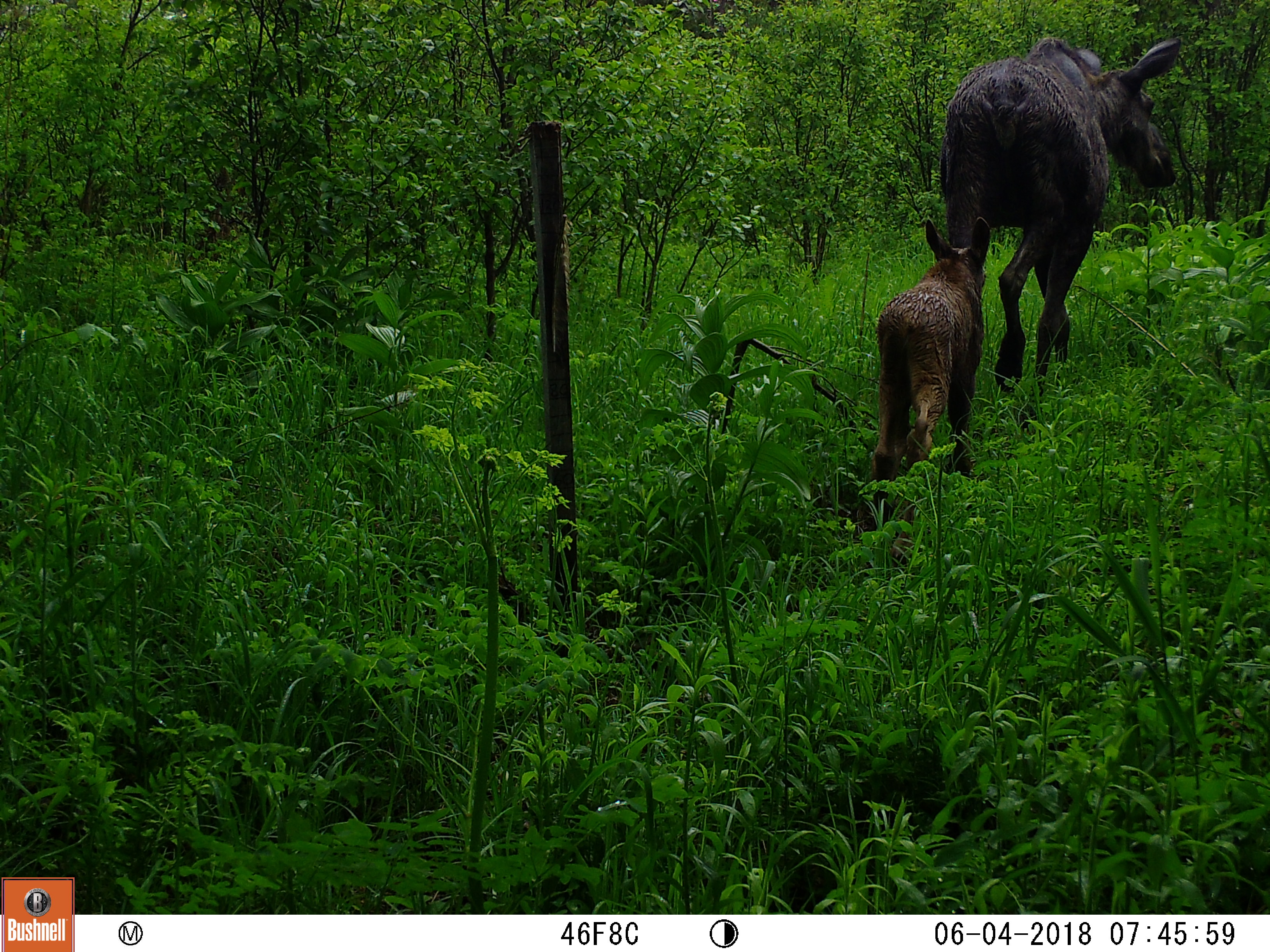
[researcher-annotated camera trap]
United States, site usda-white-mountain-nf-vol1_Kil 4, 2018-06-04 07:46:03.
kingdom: Animalia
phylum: Chordata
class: Mammalia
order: Artiodactyla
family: Cervidae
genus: Alces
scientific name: Alces alces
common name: moose